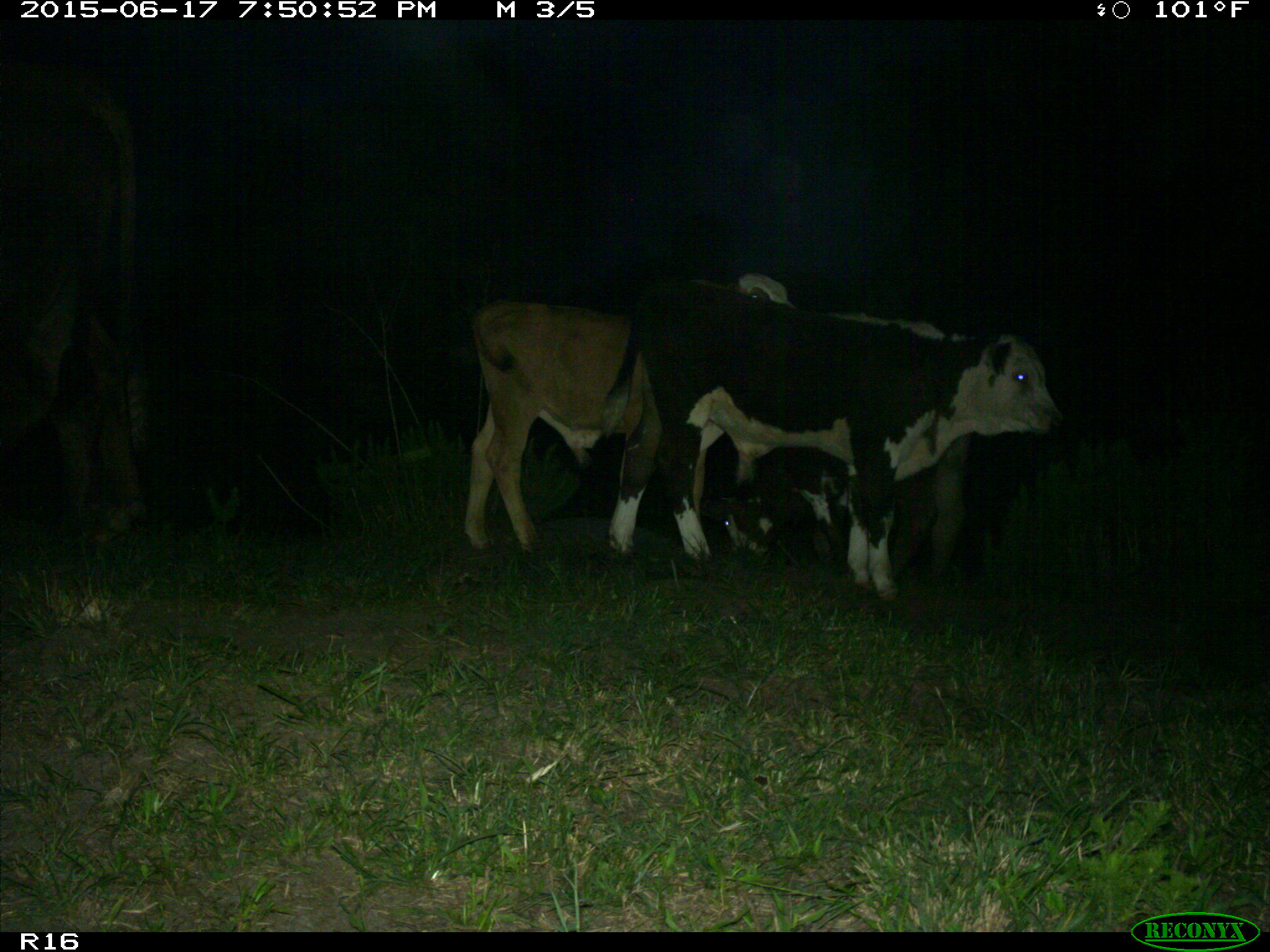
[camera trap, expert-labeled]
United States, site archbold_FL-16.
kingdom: Animalia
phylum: Chordata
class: Mammalia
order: Artiodactyla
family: Bovidae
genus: Bos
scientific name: Bos taurus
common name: domestic cow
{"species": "Bos taurus (domestic cow)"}